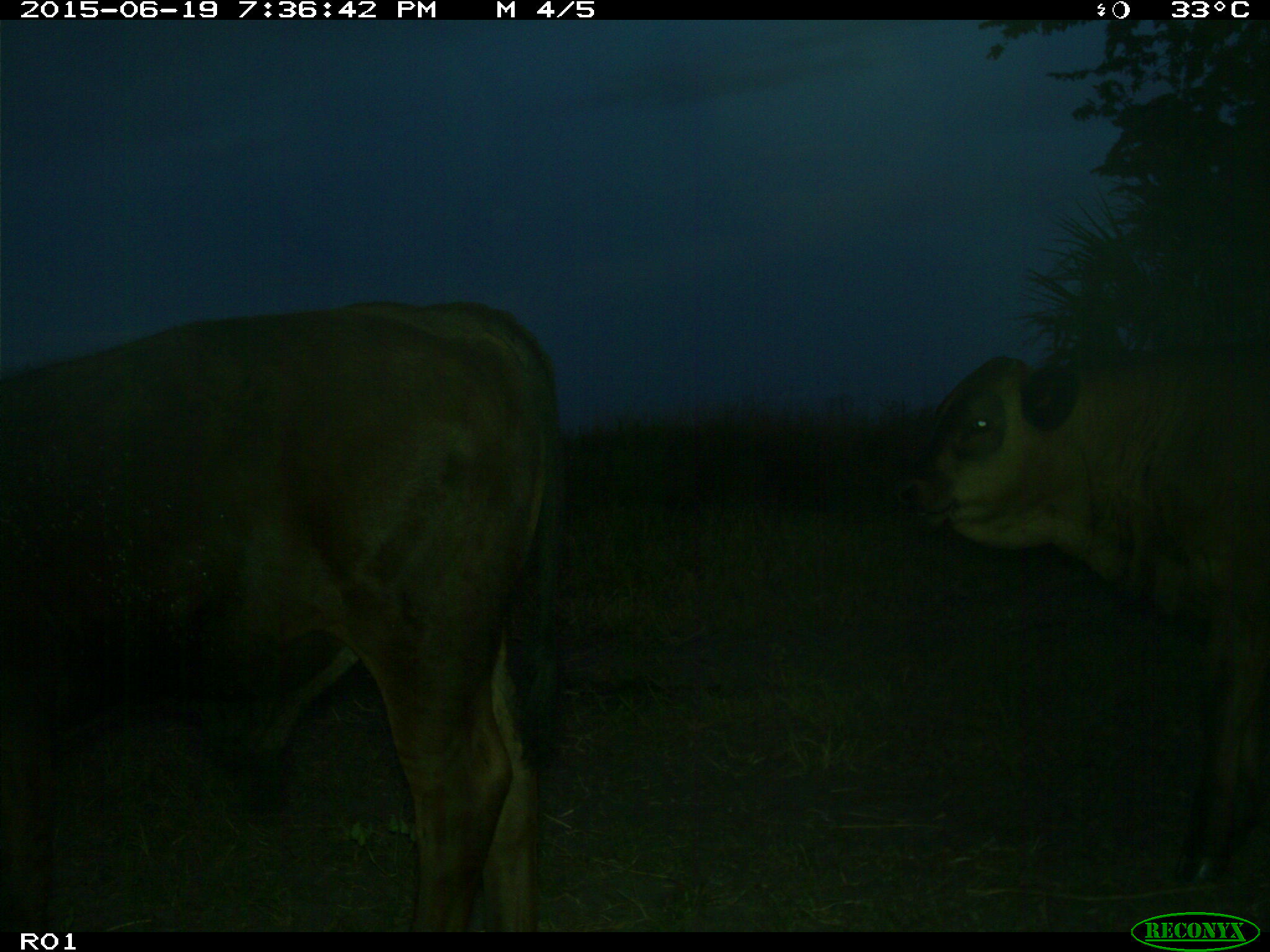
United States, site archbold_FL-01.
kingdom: Animalia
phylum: Chordata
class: Mammalia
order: Artiodactyla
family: Bovidae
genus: Bos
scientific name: Bos taurus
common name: domestic cow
Bos taurus (domestic cow).